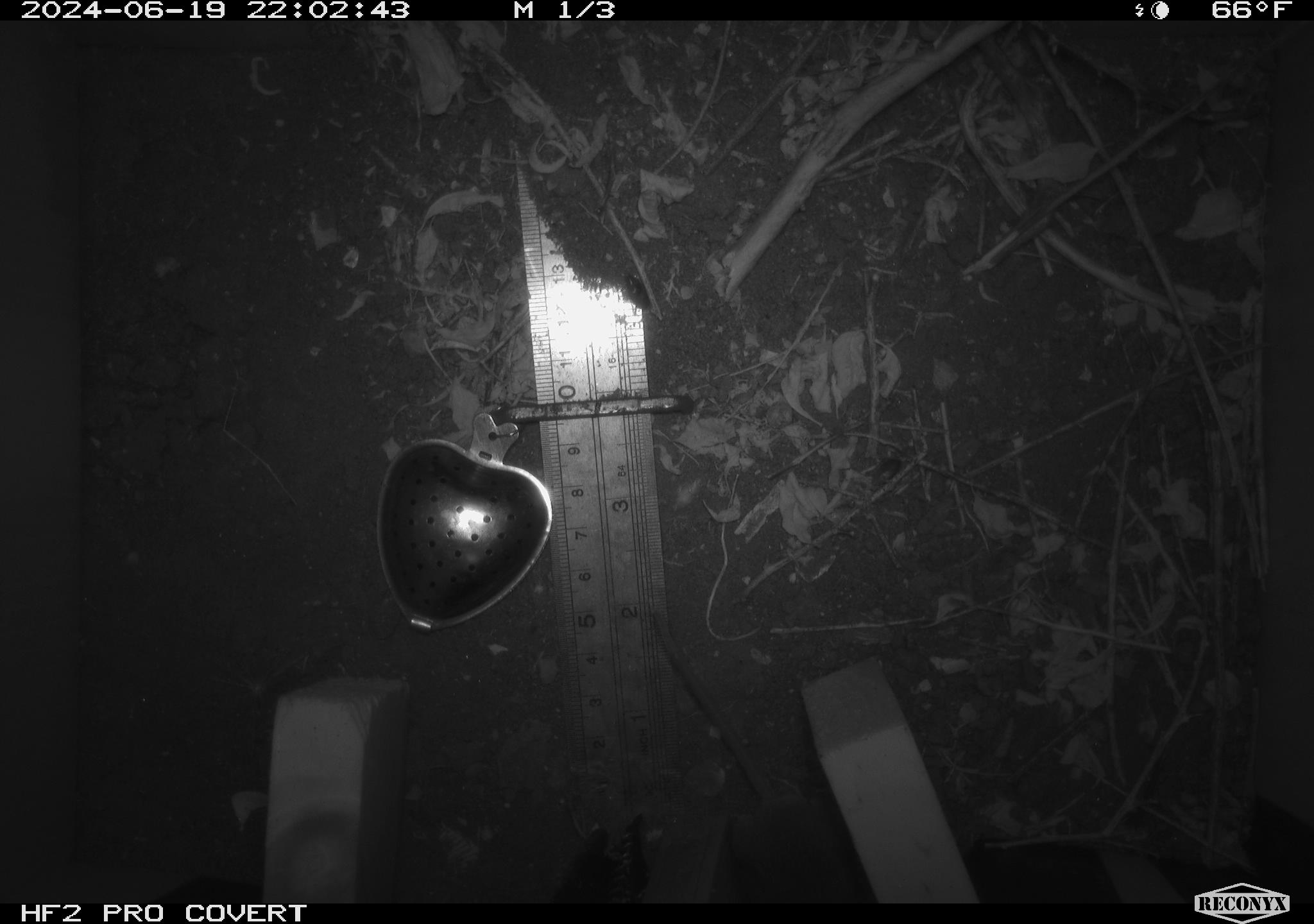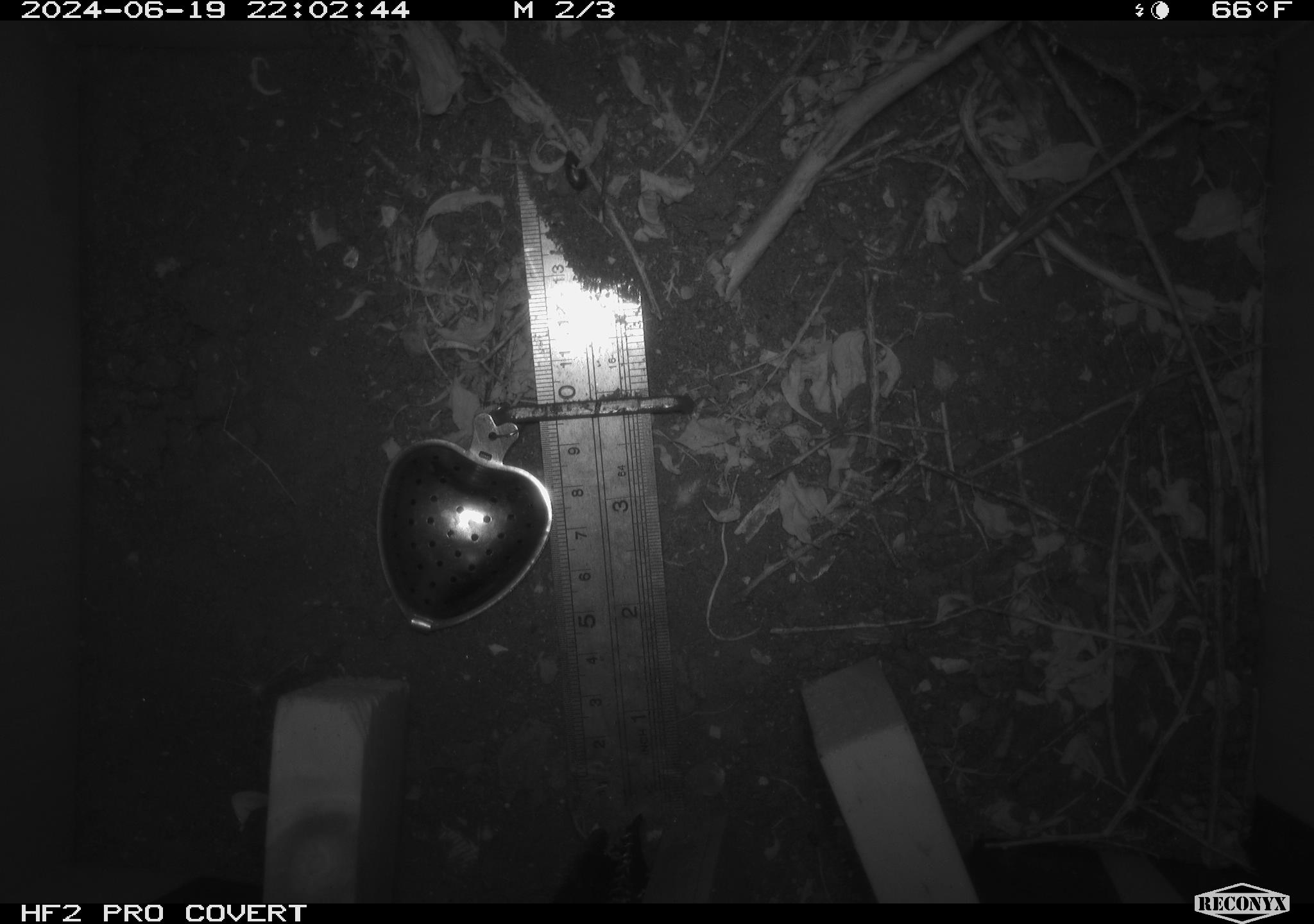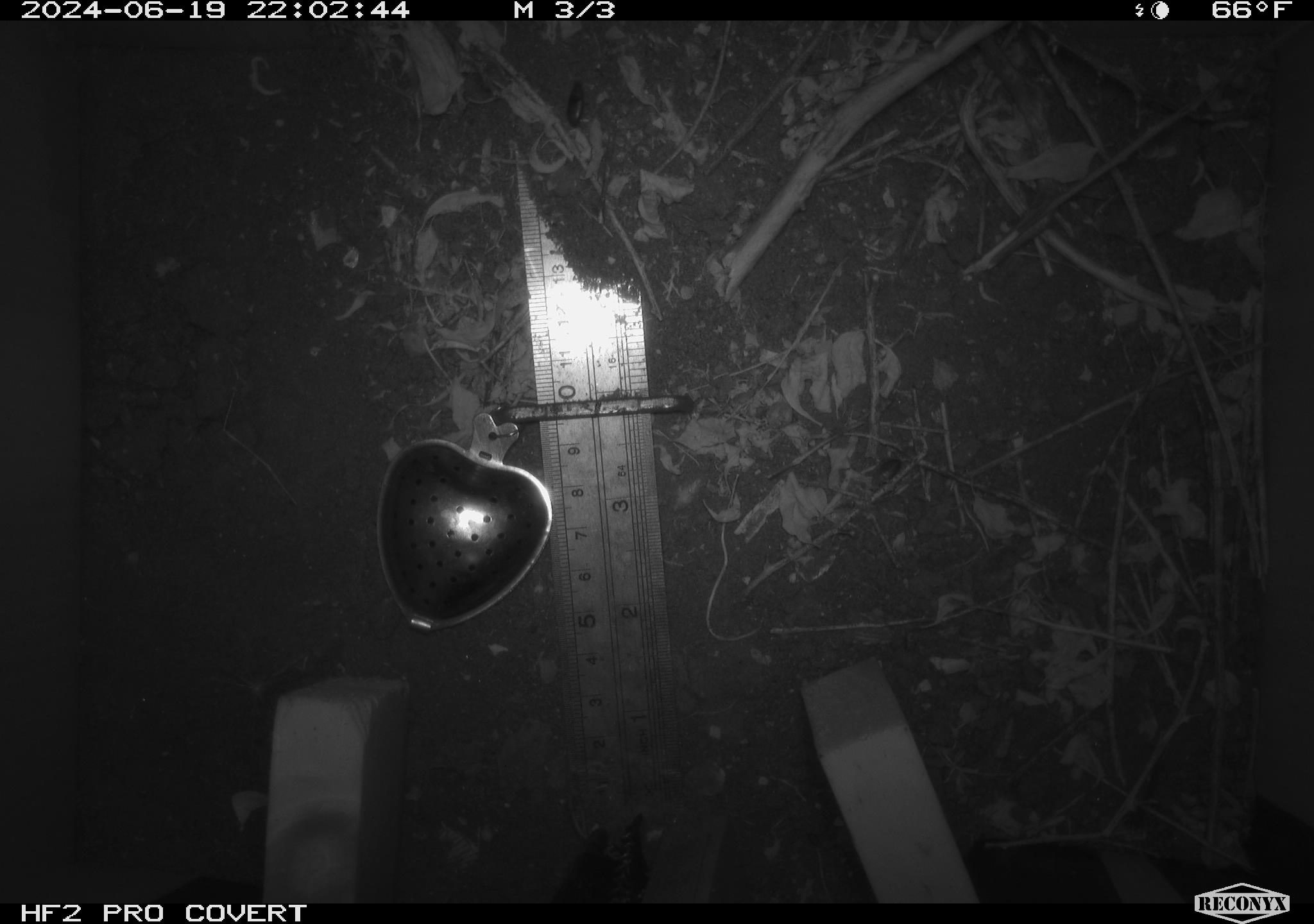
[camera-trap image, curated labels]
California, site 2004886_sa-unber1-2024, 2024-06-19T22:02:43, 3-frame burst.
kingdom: Animalia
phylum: Chordata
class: Mammalia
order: Rodentia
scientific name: Rodentia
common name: mouse species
Mouse species (Rodentia).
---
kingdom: Animalia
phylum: Arthropoda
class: Insecta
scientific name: Insecta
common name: insect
Insect (Insecta).